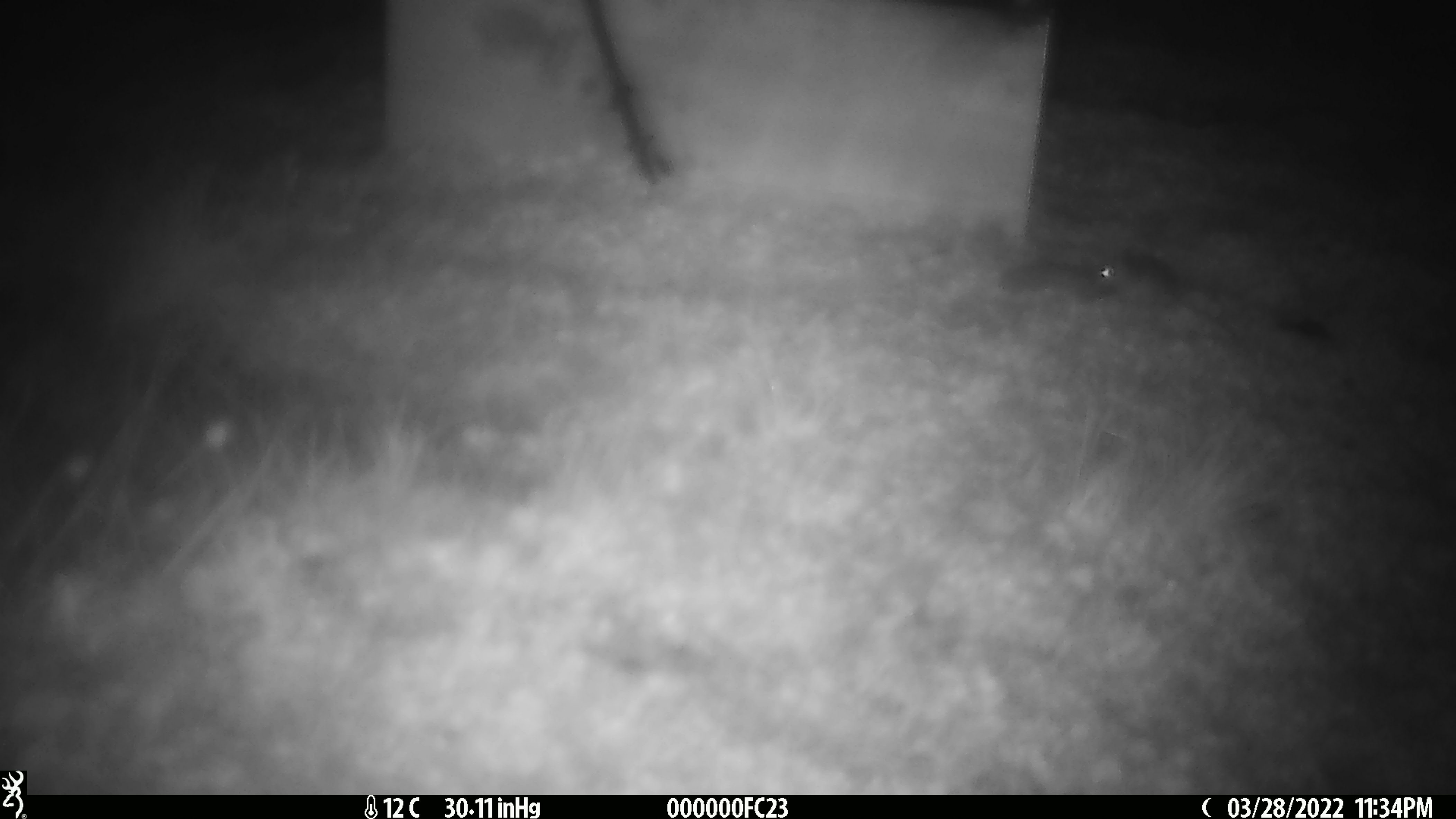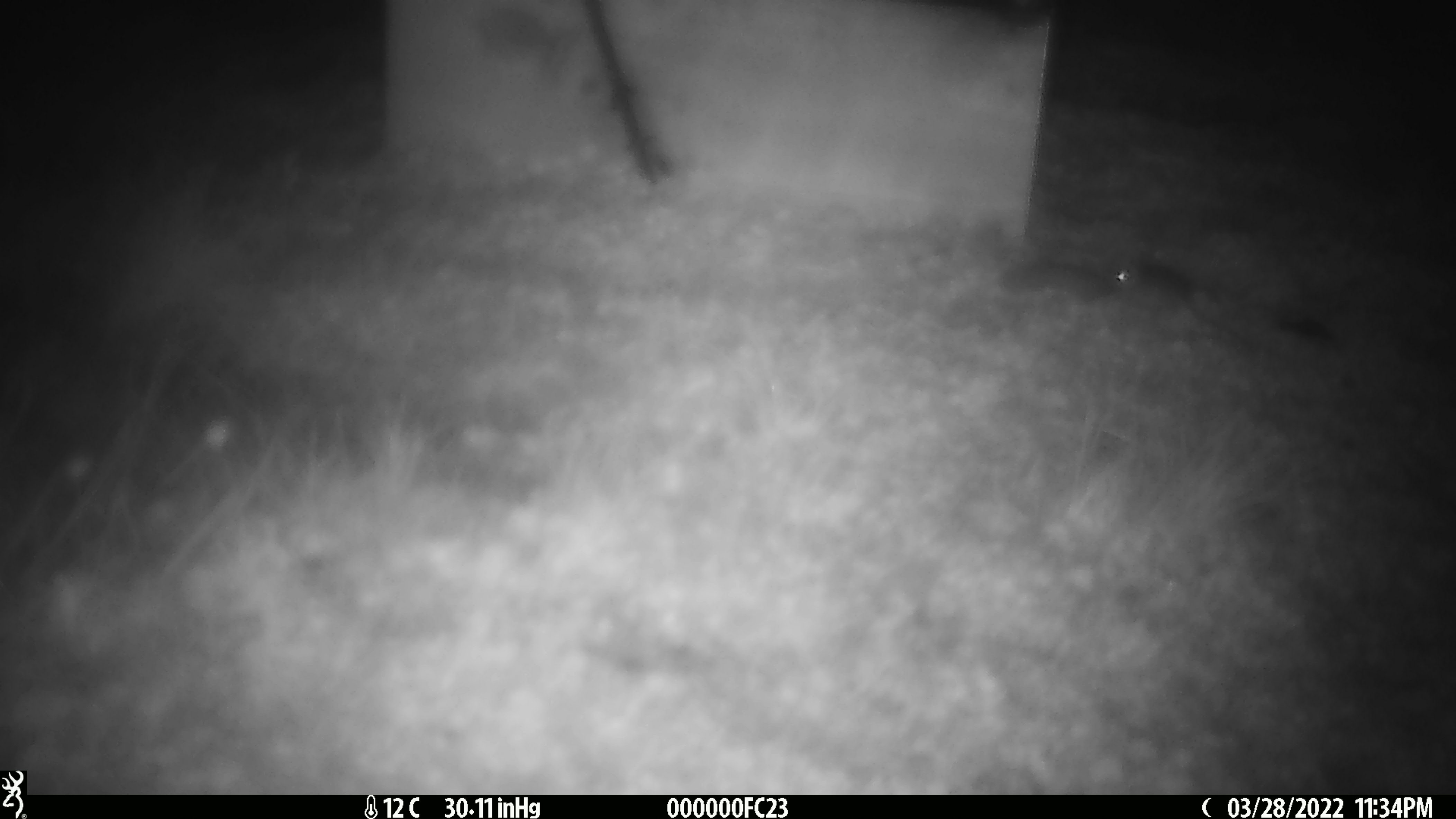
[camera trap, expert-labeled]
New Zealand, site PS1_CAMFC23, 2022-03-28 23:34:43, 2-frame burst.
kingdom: Animalia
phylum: Chordata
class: Mammalia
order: Rodentia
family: Muridae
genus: Mus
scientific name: Mus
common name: mouse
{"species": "mouse (Mus)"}